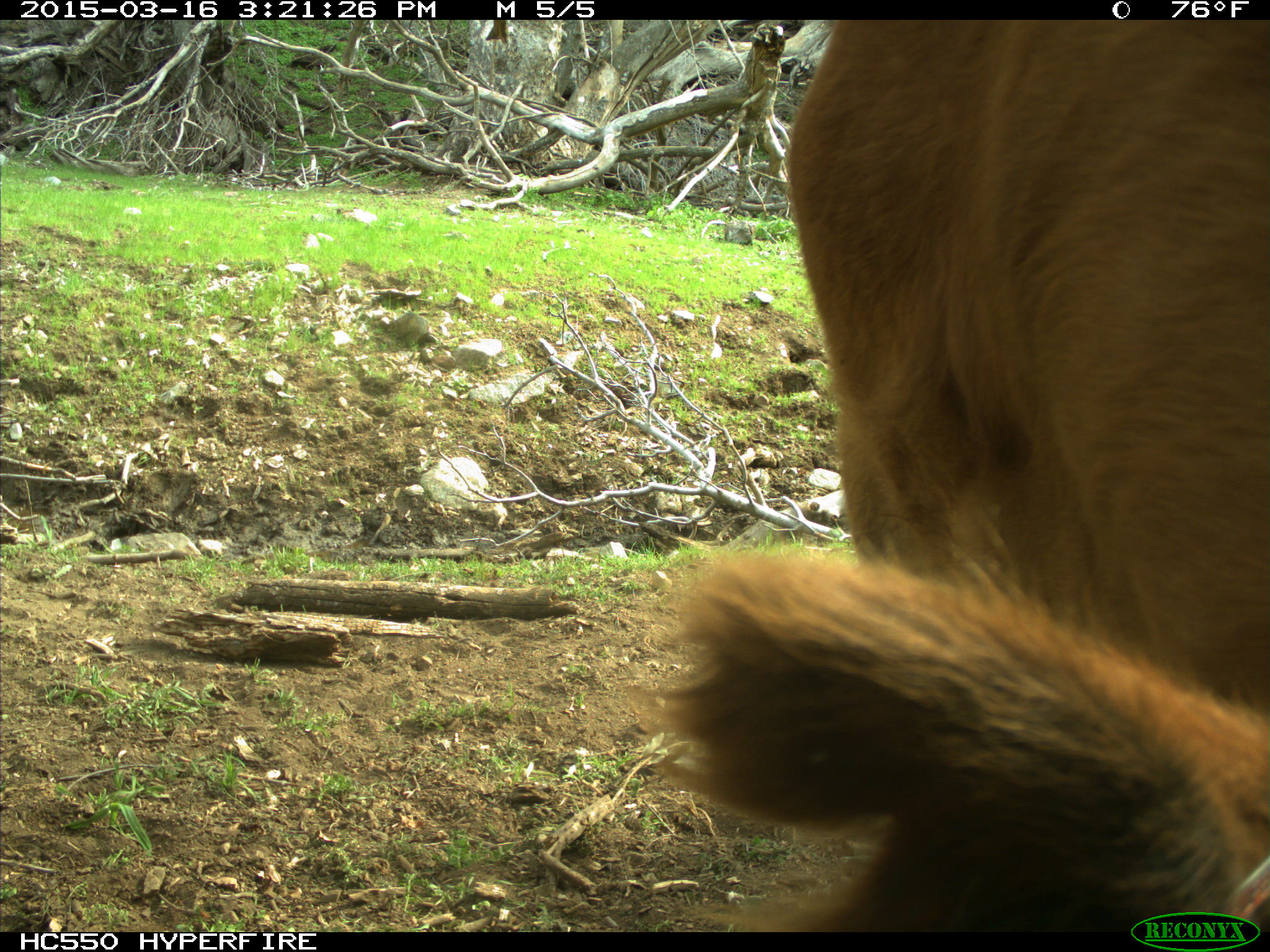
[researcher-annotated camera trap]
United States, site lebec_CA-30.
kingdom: Animalia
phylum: Chordata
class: Mammalia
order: Artiodactyla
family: Bovidae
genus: Bos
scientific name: Bos taurus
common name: domestic cow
Bos taurus (domestic cow).